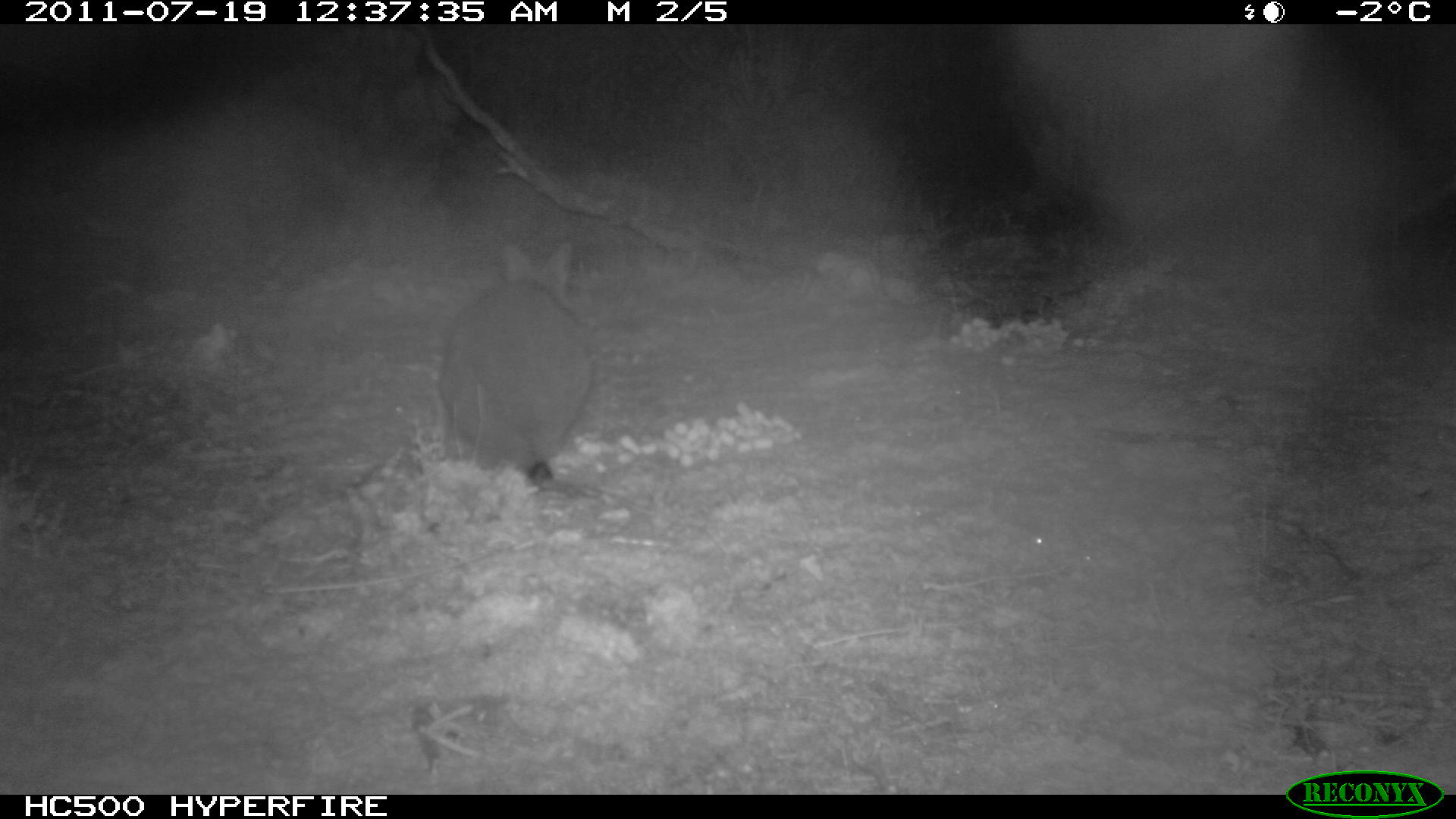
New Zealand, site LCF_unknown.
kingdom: Animalia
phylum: Chordata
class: Mammalia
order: Diprotodontia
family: Macropodidae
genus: Notamacropus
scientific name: Notamacropus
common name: wallaby